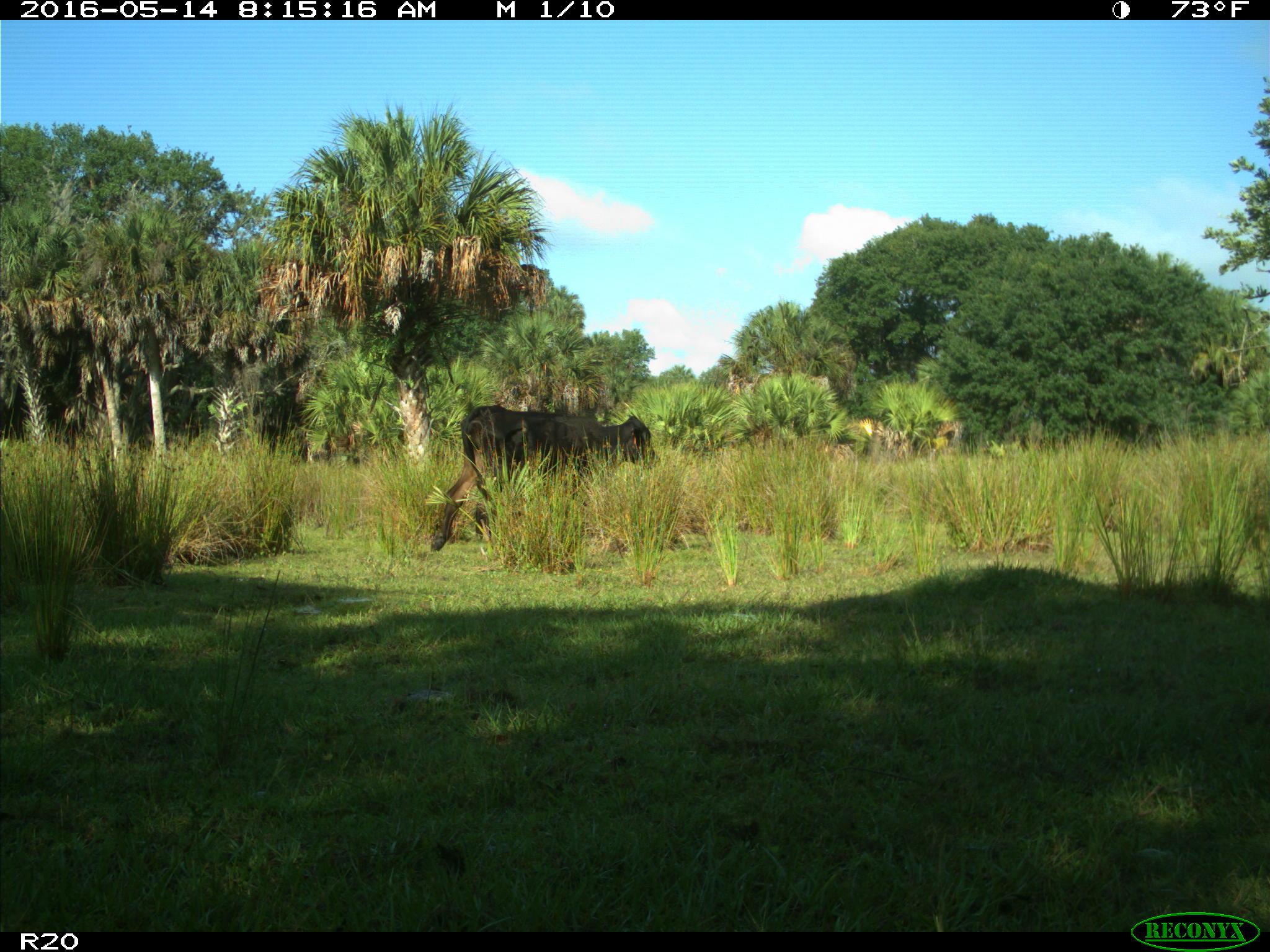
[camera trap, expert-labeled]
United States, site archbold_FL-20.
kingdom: Animalia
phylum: Chordata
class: Mammalia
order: Artiodactyla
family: Bovidae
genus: Bos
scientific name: Bos taurus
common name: domestic cow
Bos taurus (domestic cow).